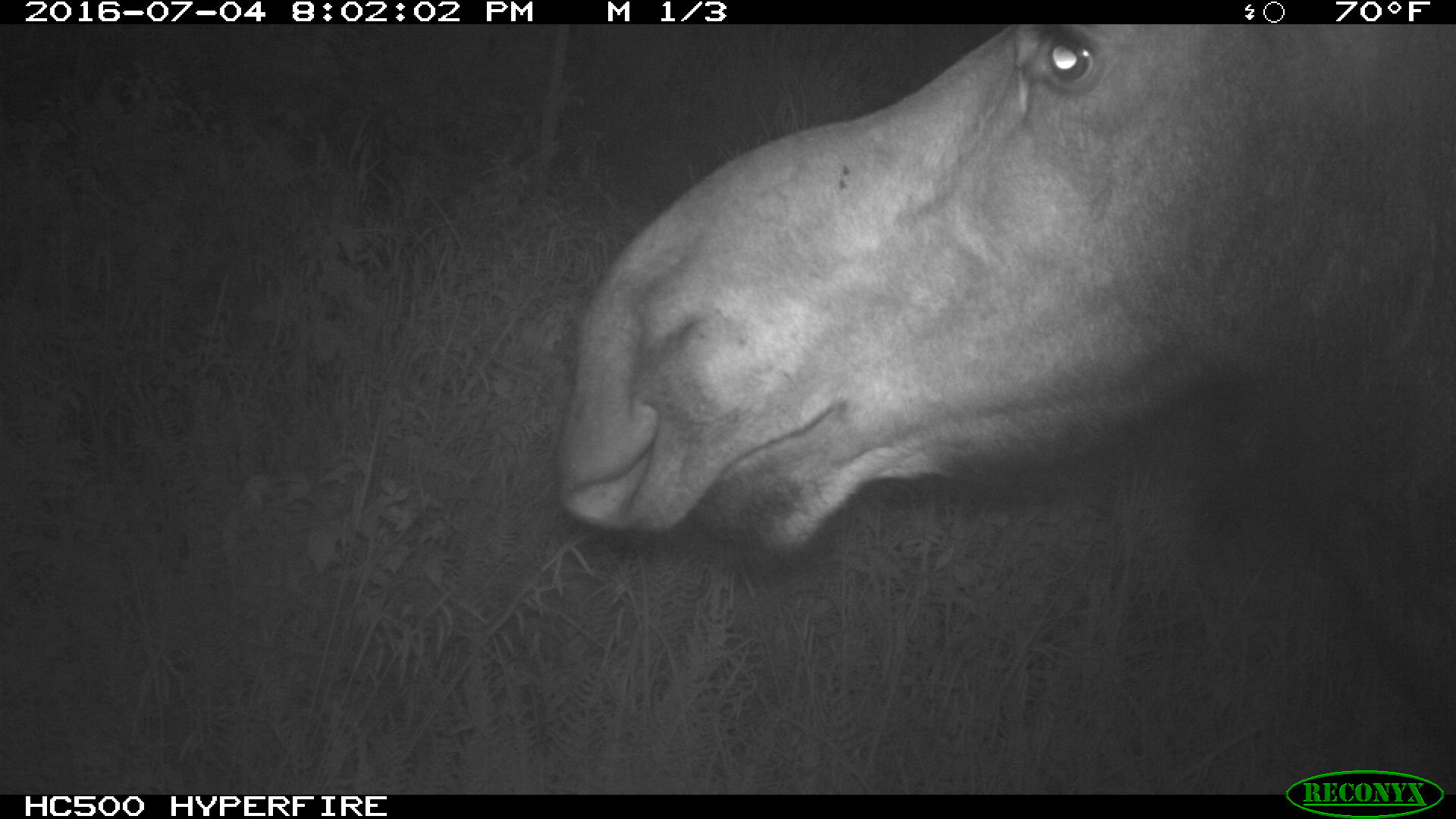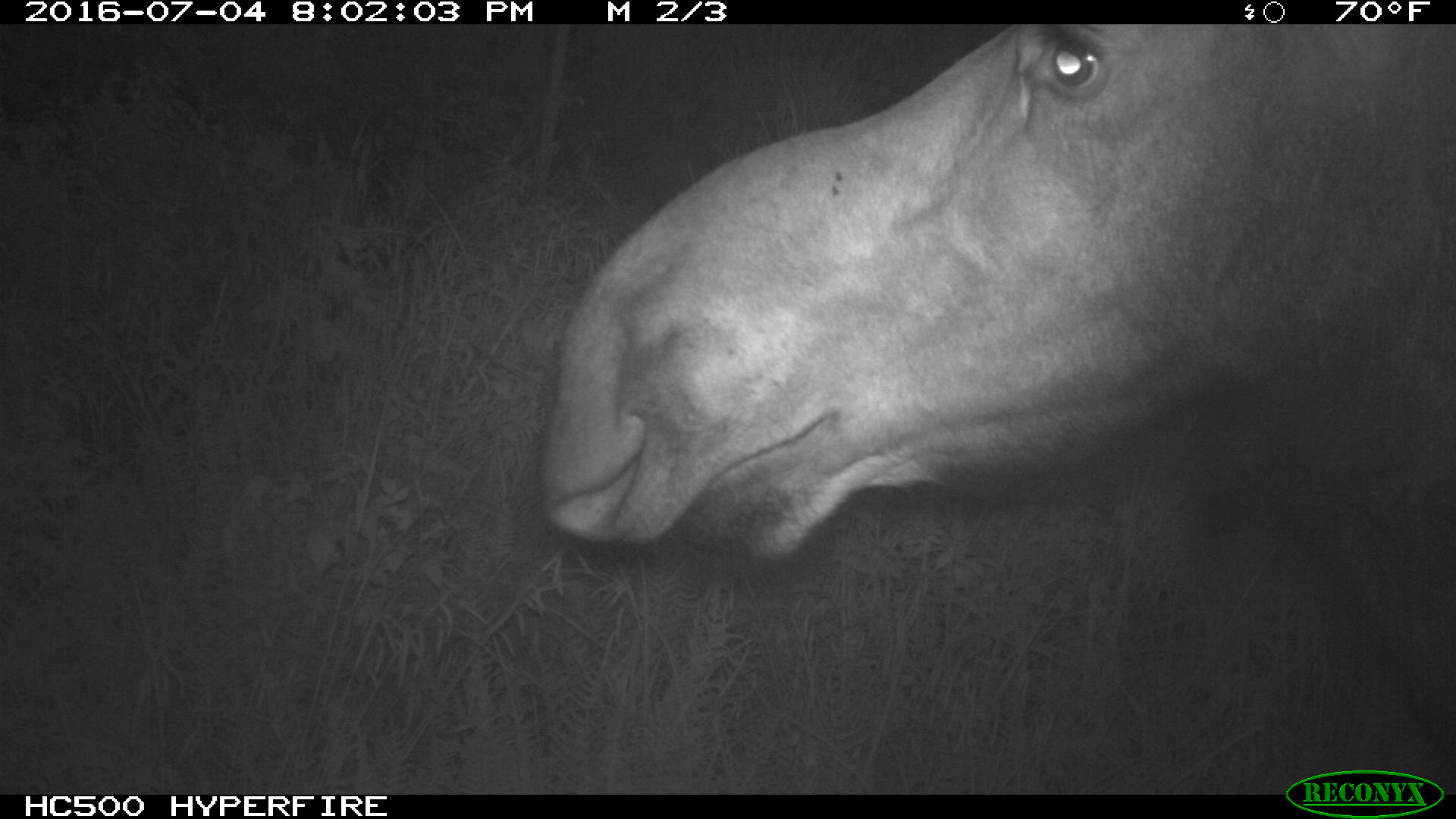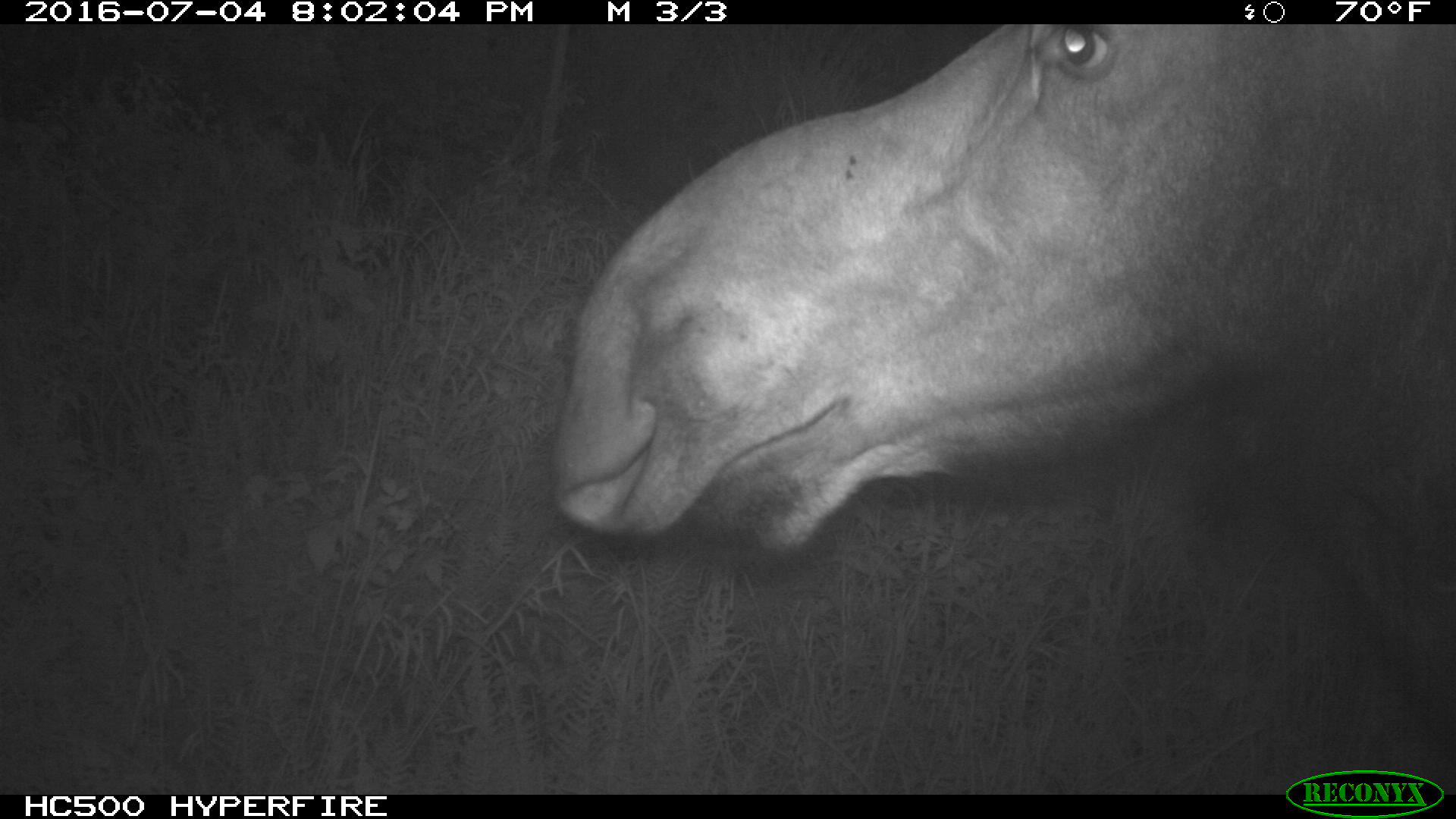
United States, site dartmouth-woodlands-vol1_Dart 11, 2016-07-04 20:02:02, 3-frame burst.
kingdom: Animalia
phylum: Chordata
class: Mammalia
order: Artiodactyla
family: Cervidae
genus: Alces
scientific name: Alces alces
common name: moose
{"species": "moose (Alces alces)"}